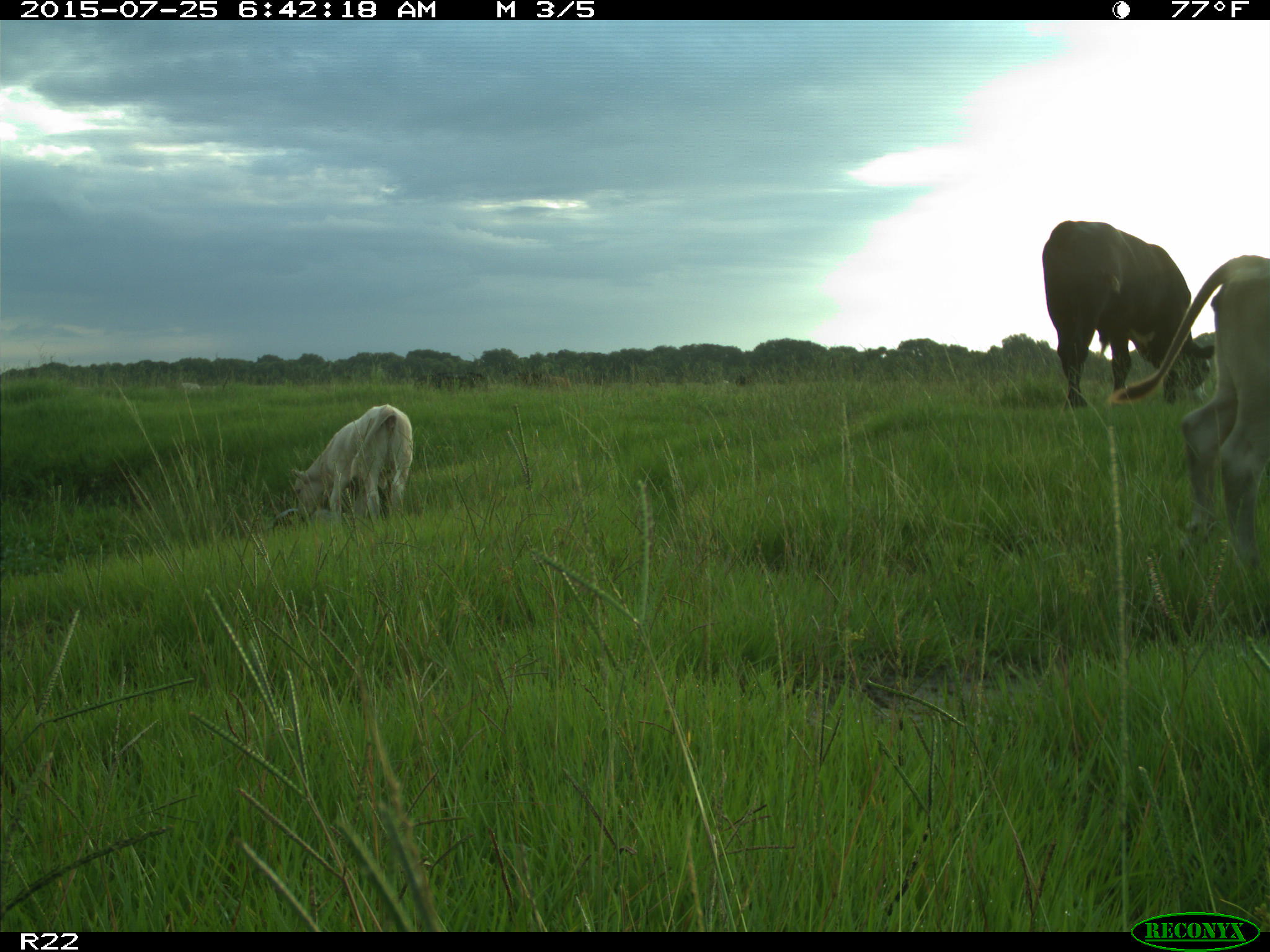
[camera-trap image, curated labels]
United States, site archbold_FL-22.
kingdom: Animalia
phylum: Chordata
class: Mammalia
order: Artiodactyla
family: Bovidae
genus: Bos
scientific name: Bos taurus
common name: domestic cow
Bos taurus (domestic cow).